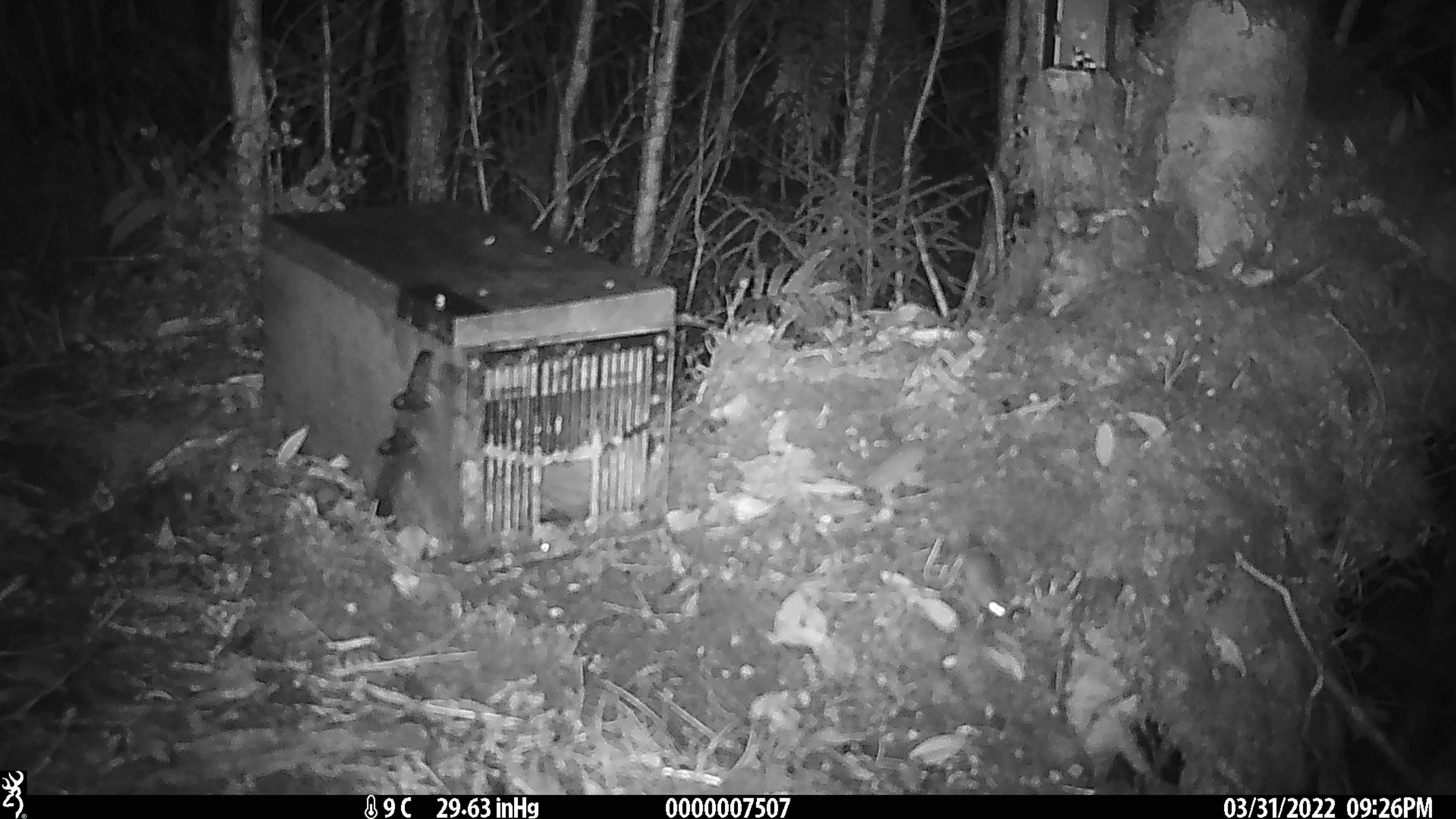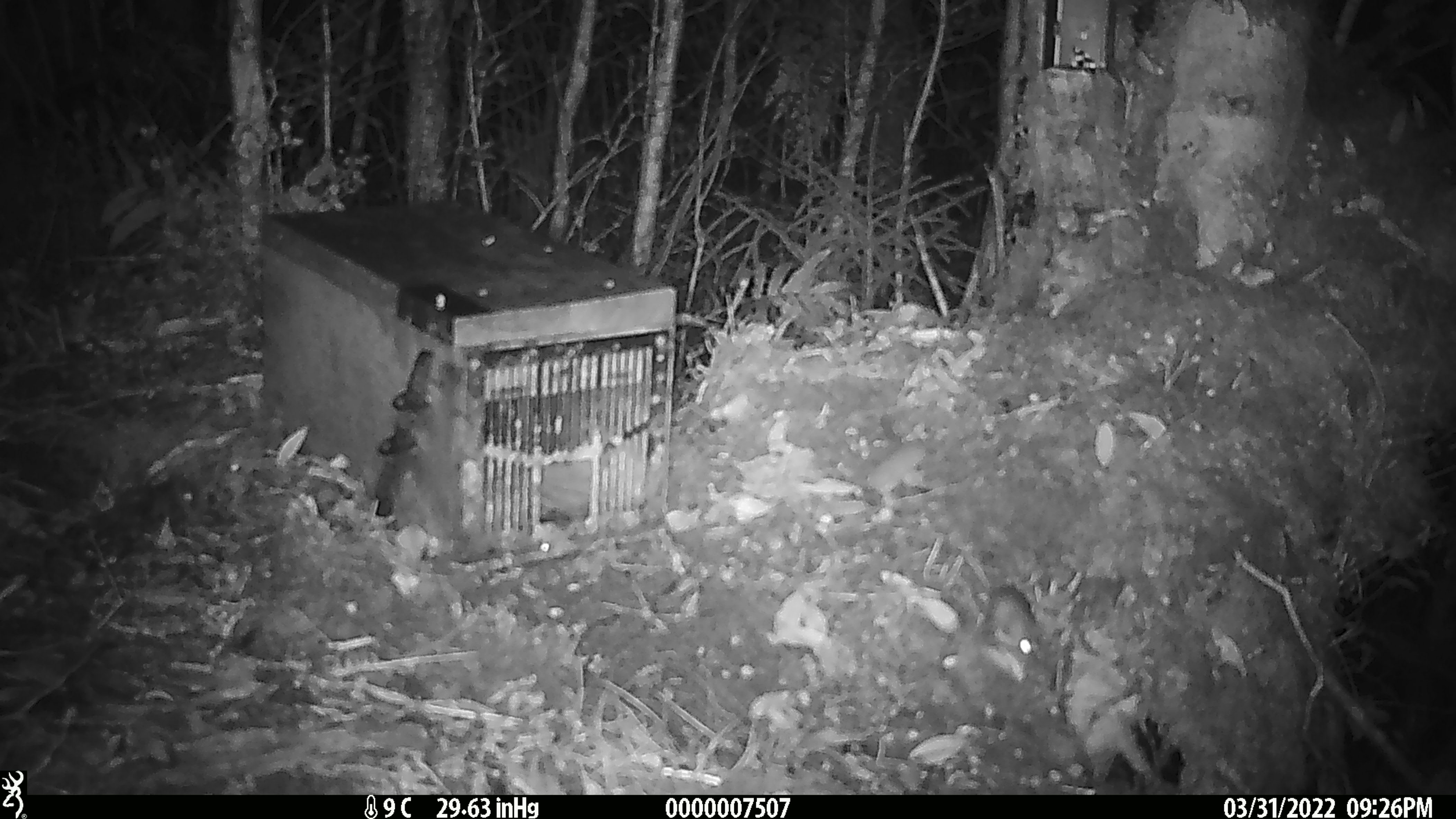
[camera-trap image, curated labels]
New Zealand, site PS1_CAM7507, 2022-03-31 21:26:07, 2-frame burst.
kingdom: Animalia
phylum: Chordata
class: Mammalia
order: Rodentia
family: Muridae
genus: Mus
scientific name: Mus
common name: mouse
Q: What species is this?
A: Mouse (Mus).